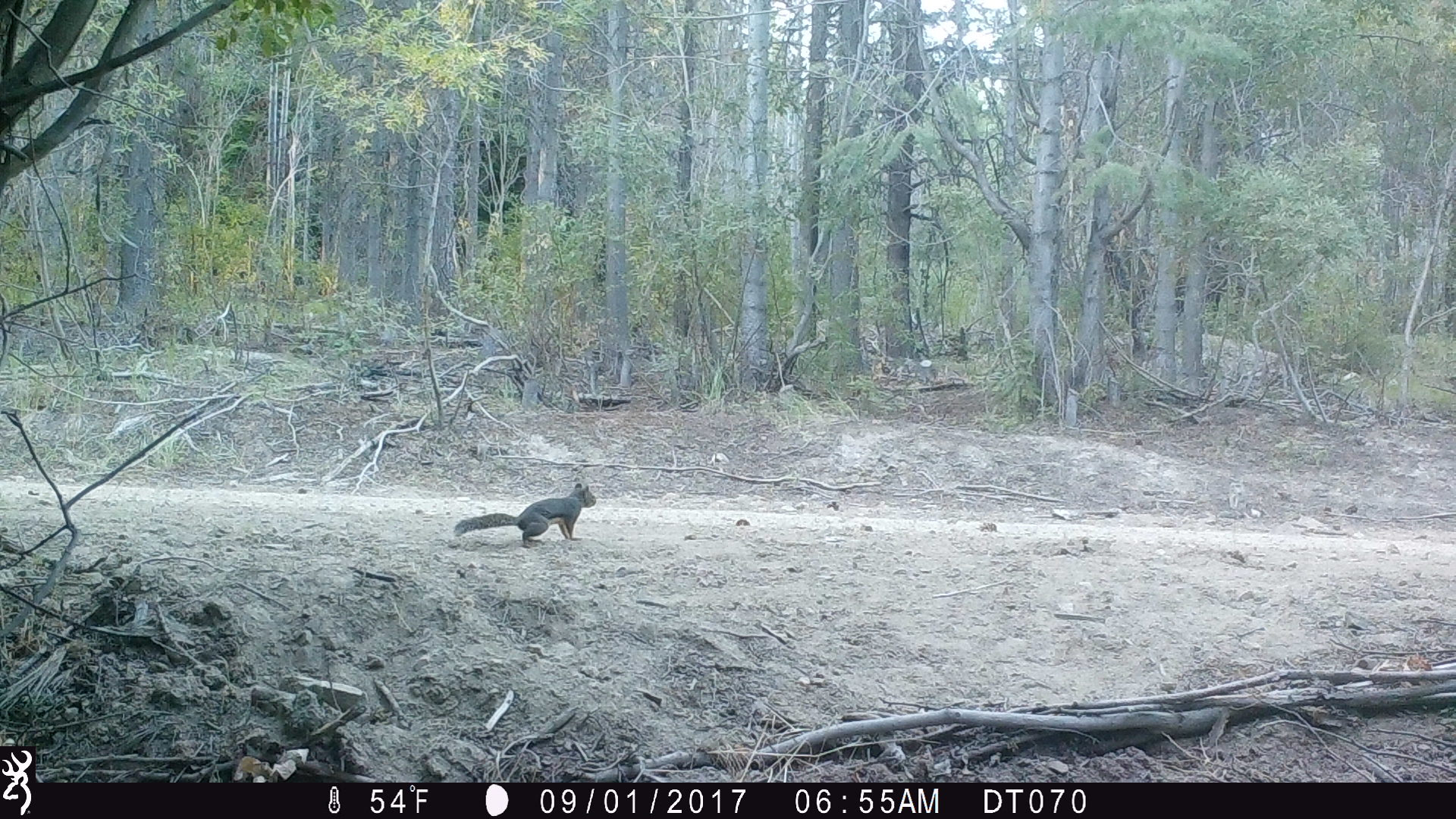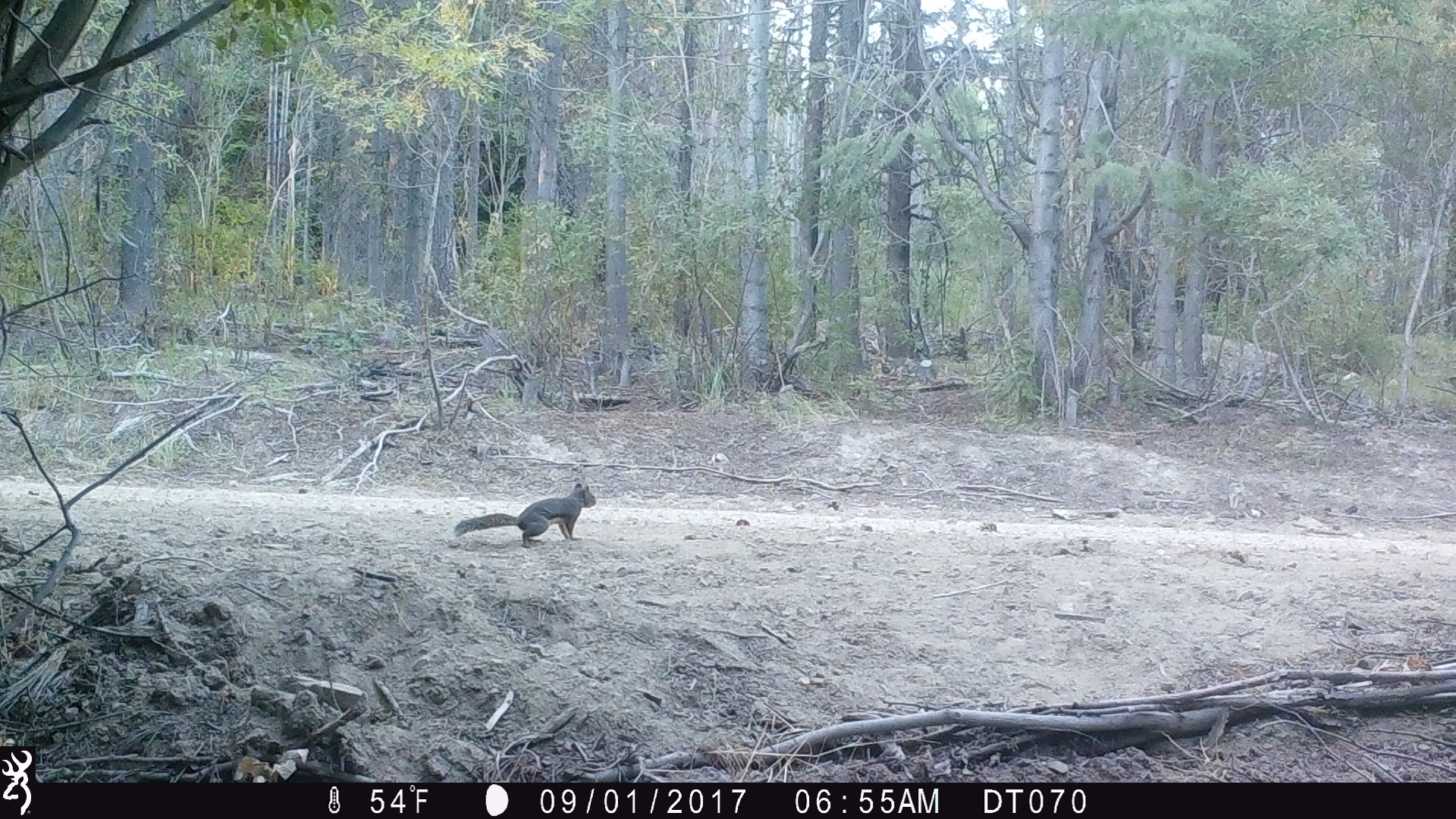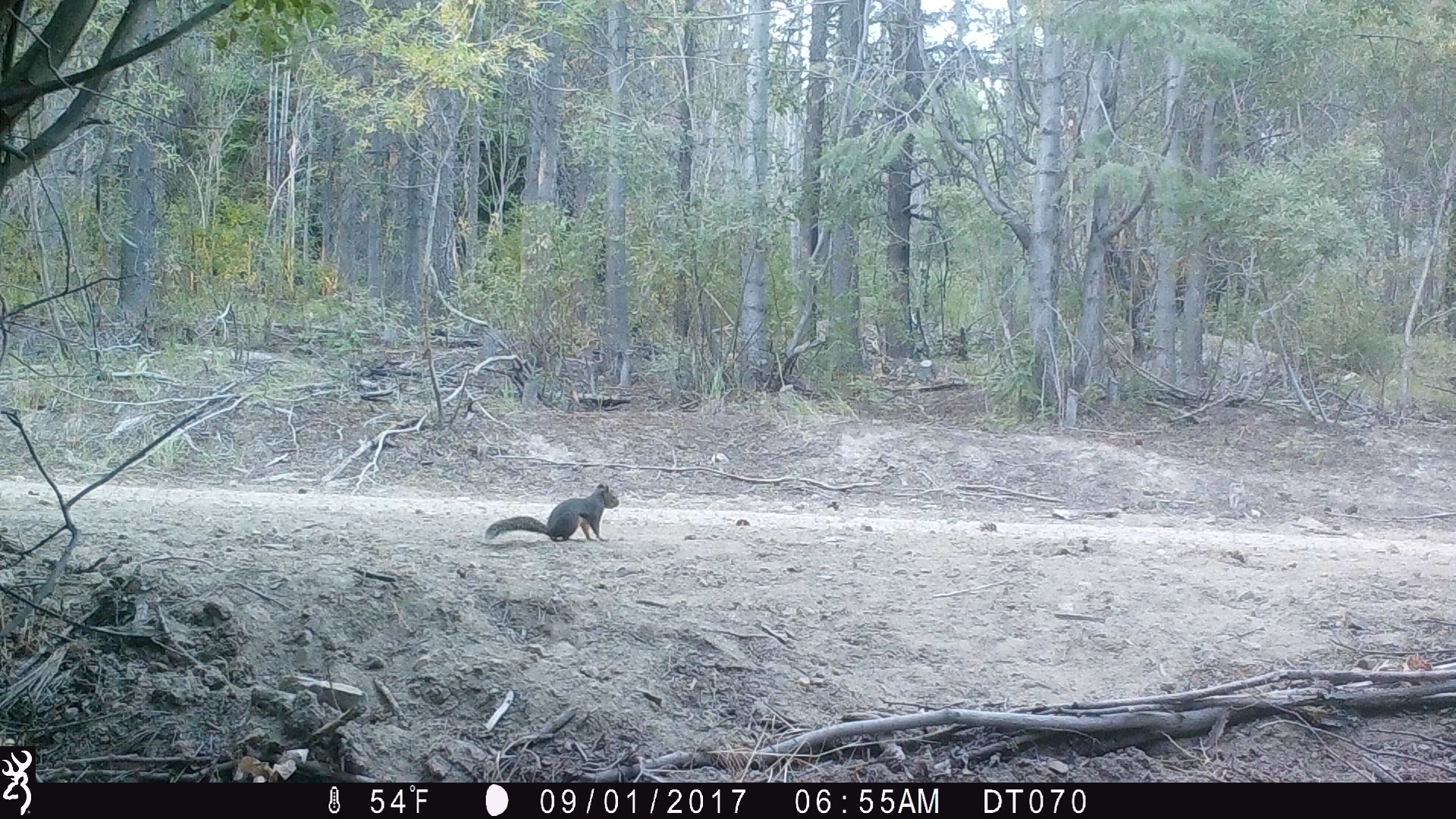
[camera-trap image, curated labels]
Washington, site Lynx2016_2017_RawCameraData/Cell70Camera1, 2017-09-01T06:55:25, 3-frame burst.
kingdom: Animalia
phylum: Chordata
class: Mammalia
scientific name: Mammalia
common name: small mammal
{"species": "small mammal (Mammalia)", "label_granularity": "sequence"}